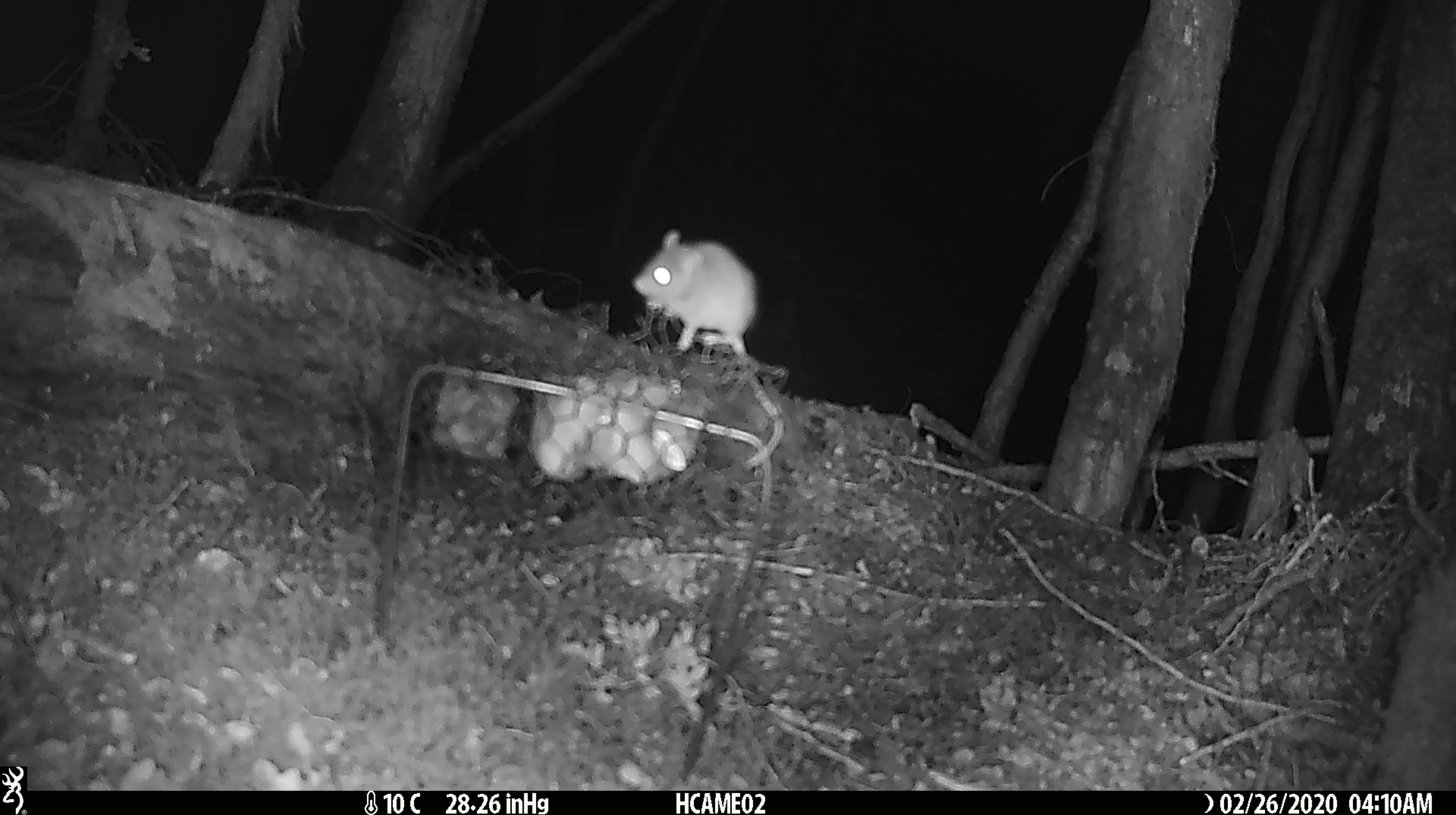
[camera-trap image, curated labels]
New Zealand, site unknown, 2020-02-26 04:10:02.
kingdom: Animalia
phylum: Chordata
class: Mammalia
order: Rodentia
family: Muridae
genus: Mus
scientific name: Mus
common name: mouse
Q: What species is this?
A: Mouse (Mus).